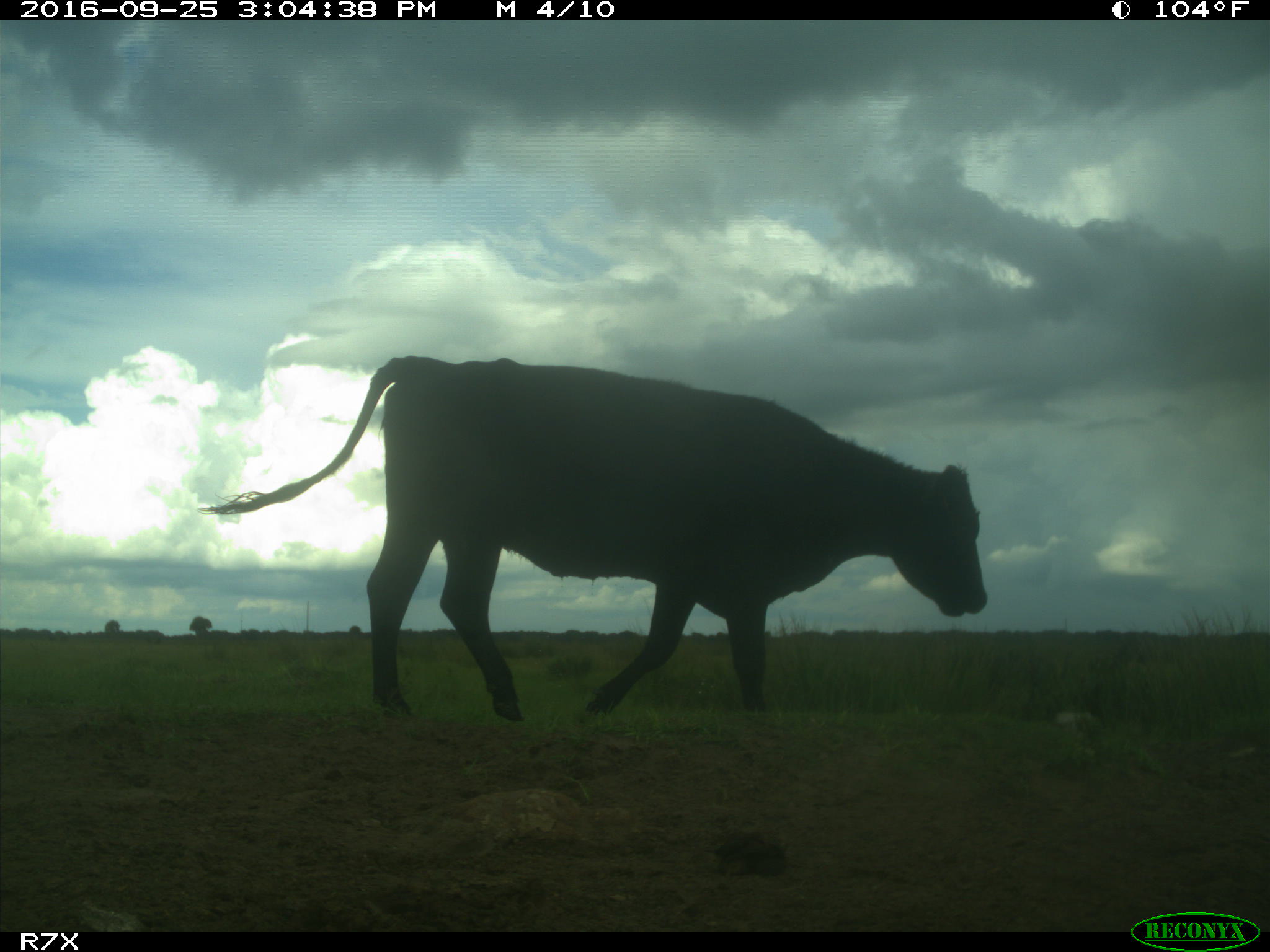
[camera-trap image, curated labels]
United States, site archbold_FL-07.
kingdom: Animalia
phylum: Chordata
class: Mammalia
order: Artiodactyla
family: Bovidae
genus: Bos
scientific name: Bos taurus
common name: domestic cow